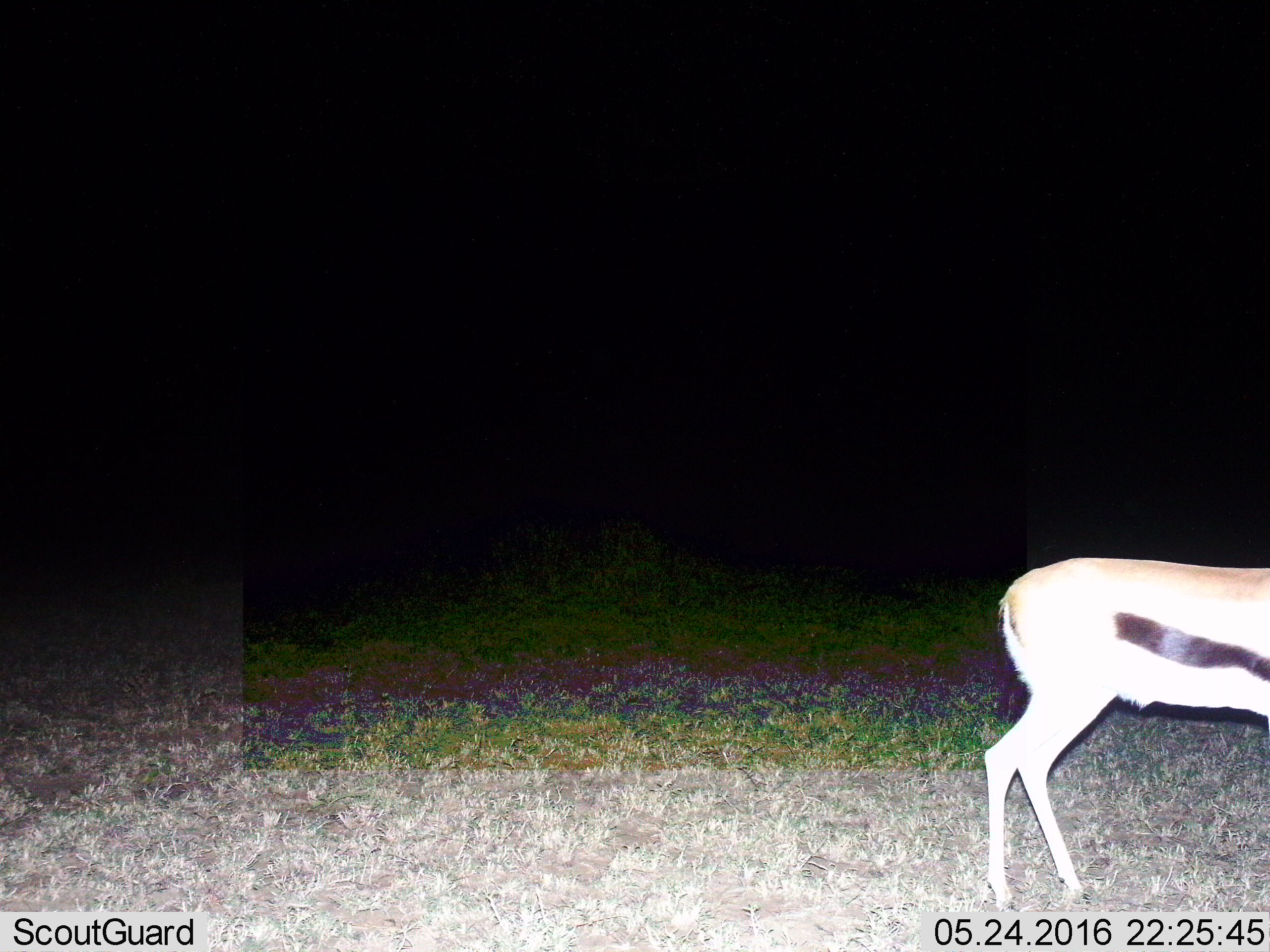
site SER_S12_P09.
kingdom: Animalia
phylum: Chordata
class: Mammalia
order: Artiodactyla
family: Bovidae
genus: Eudorcas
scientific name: Eudorcas thomsonii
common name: thomson's gazelle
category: gazellethomsons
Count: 1.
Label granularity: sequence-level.